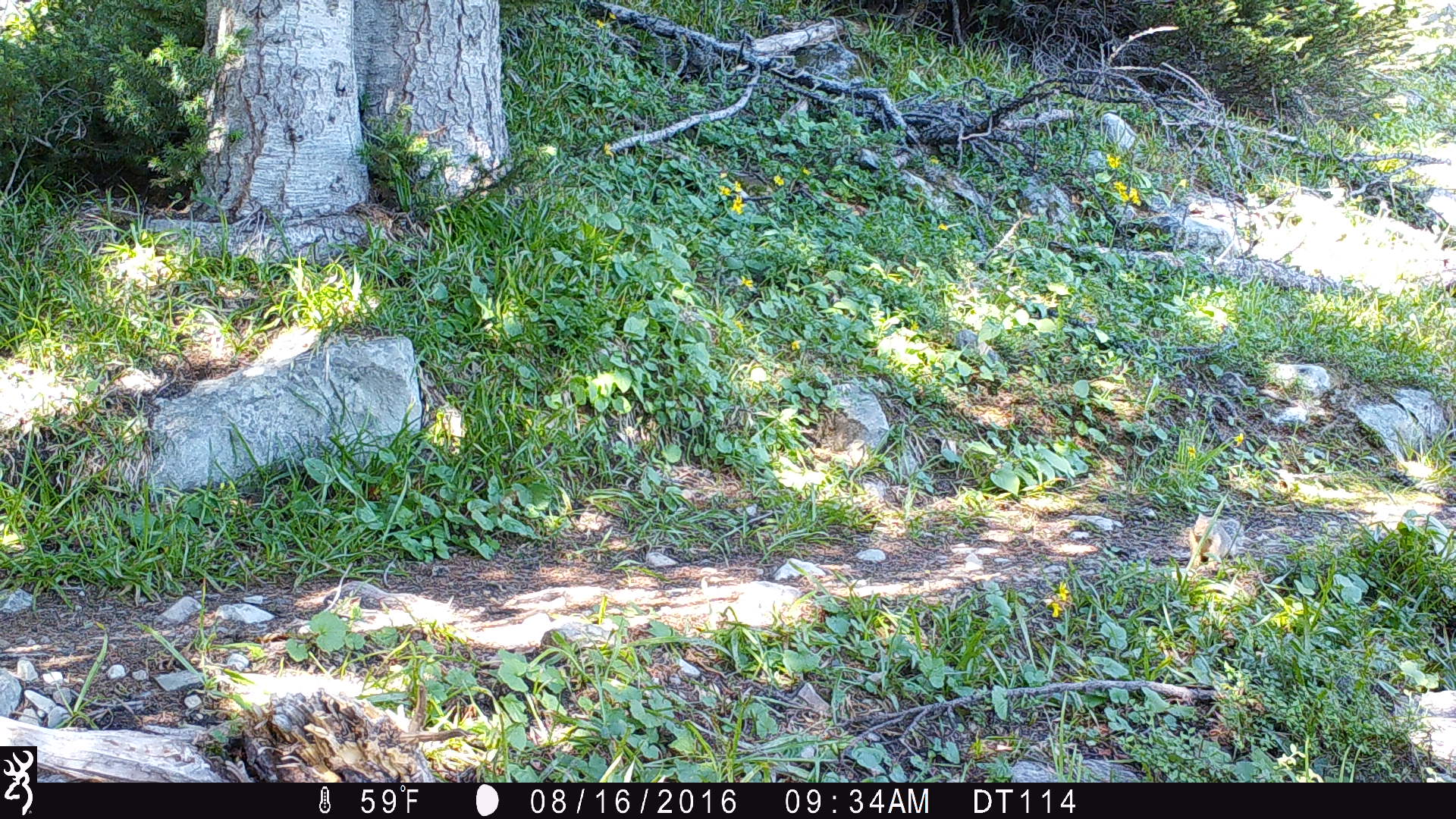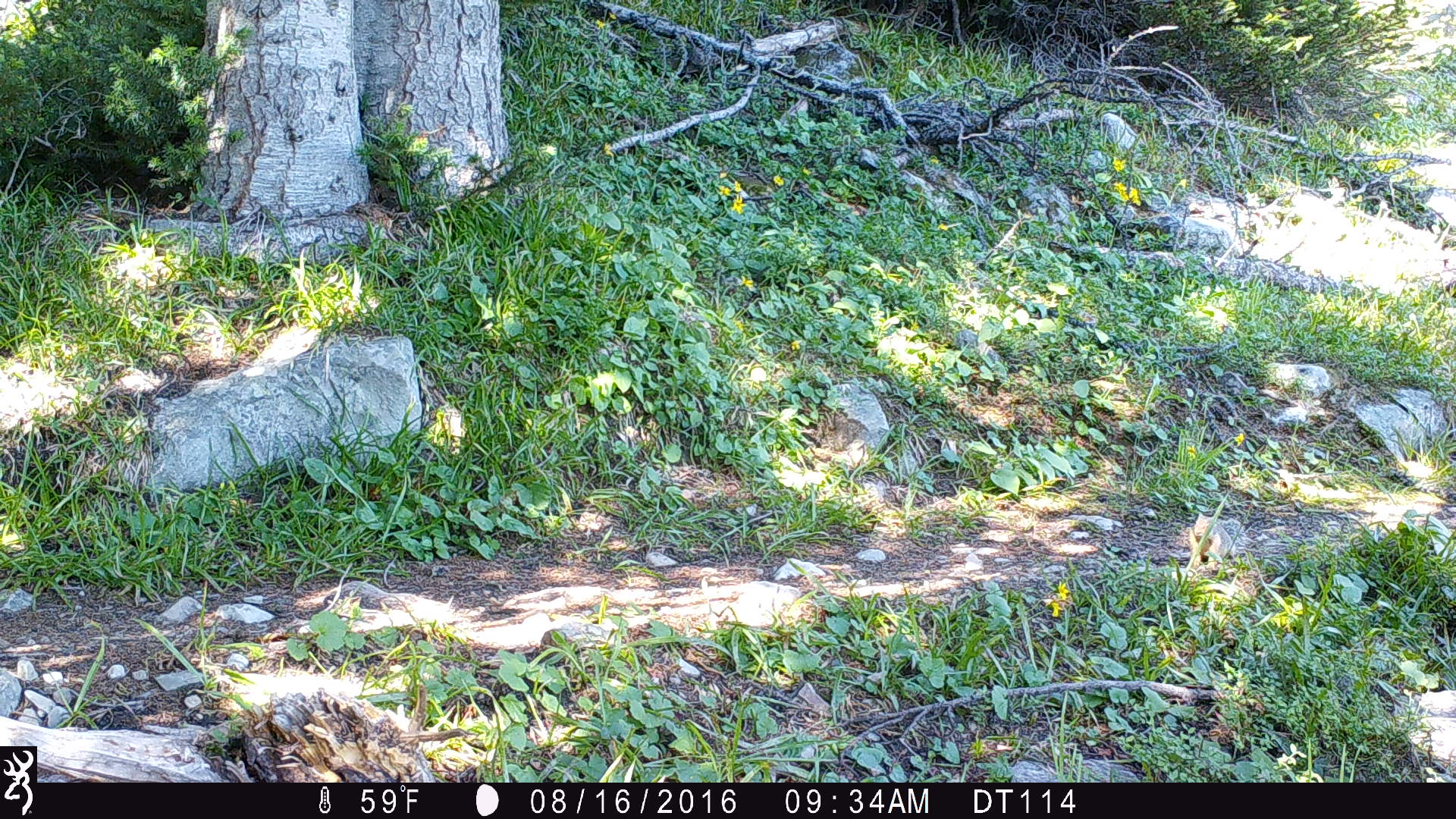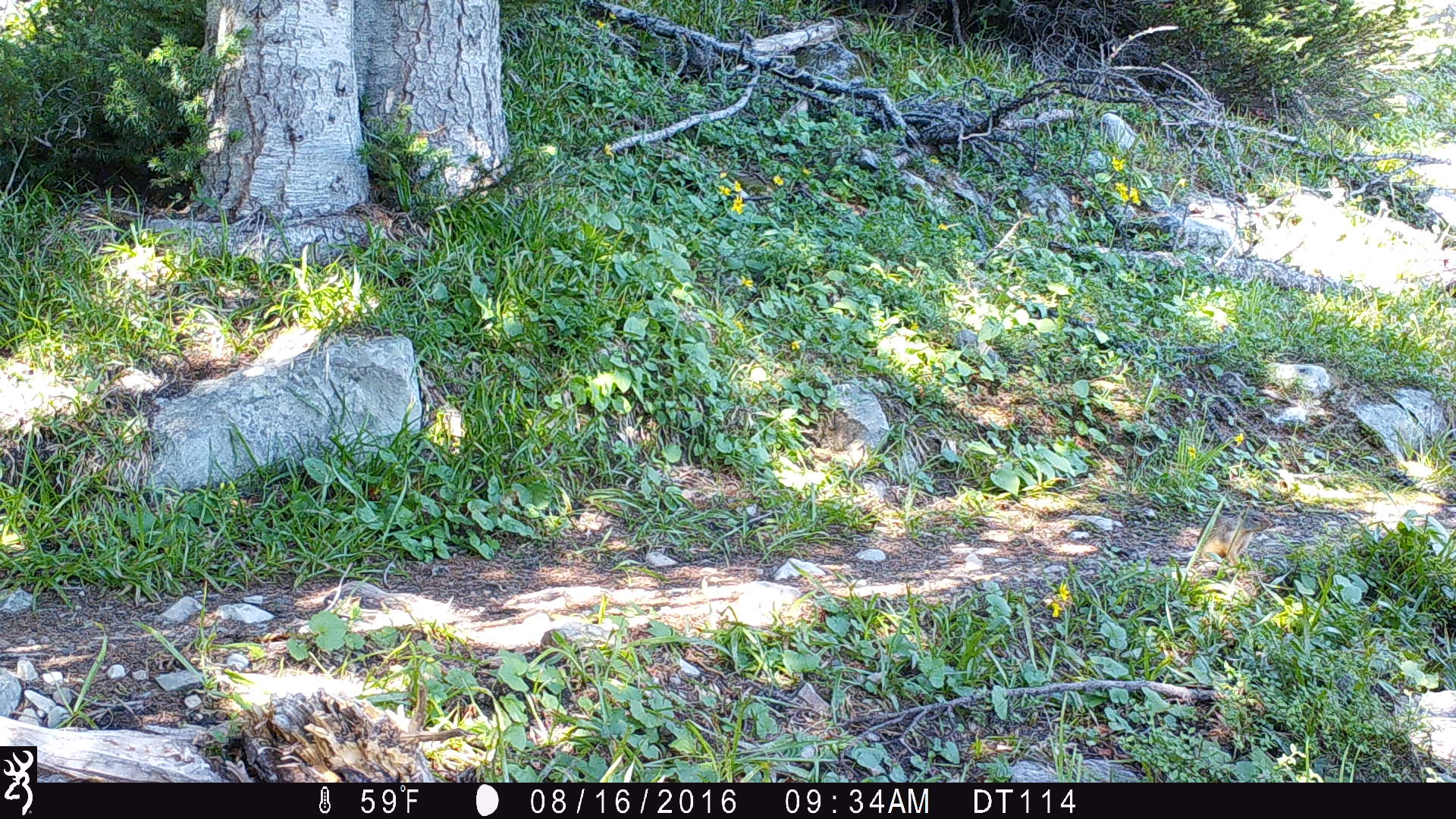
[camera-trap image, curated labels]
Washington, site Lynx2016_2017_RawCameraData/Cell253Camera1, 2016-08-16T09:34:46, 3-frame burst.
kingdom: Animalia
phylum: Chordata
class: Mammalia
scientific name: Mammalia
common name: small mammal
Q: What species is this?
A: Small mammal (Mammalia).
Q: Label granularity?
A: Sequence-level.